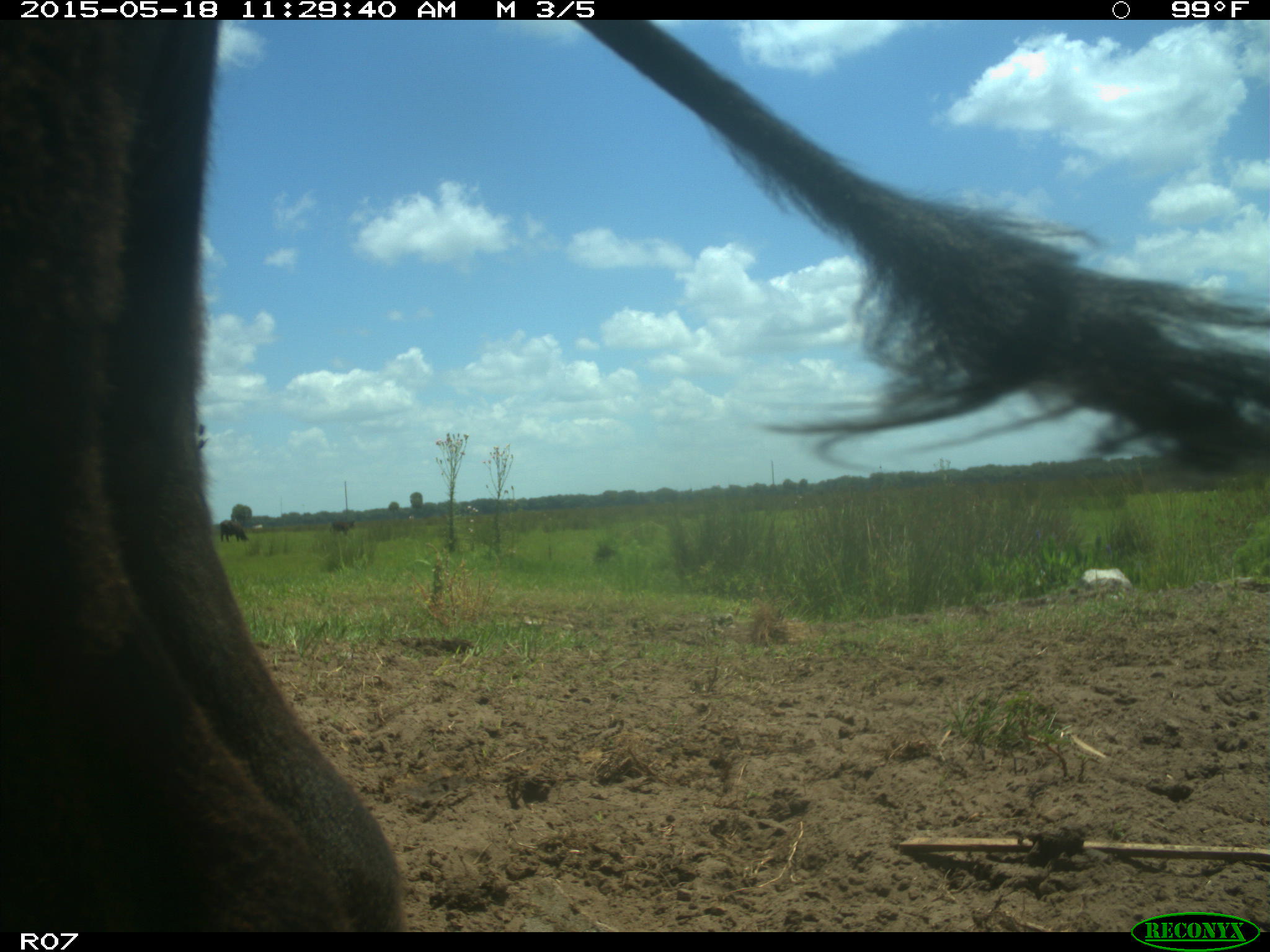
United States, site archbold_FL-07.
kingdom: Animalia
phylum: Chordata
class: Mammalia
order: Artiodactyla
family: Bovidae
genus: Bos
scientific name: Bos taurus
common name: domestic cow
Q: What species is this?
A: Bos taurus (domestic cow).